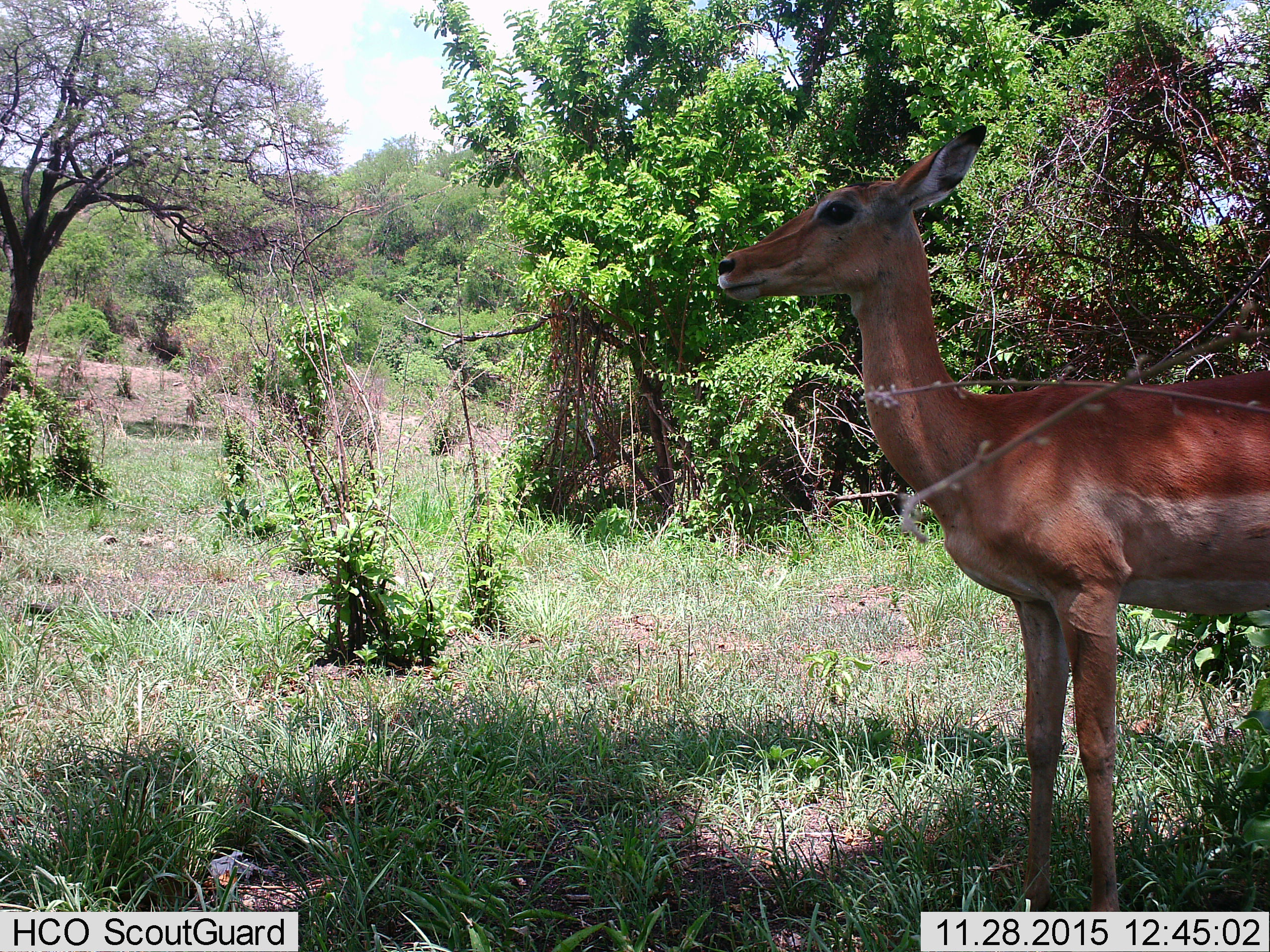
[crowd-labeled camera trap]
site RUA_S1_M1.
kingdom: Animalia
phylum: Chordata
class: Mammalia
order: Artiodactyla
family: Bovidae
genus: Aepyceros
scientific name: Aepyceros melampus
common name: impala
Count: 1.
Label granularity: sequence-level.